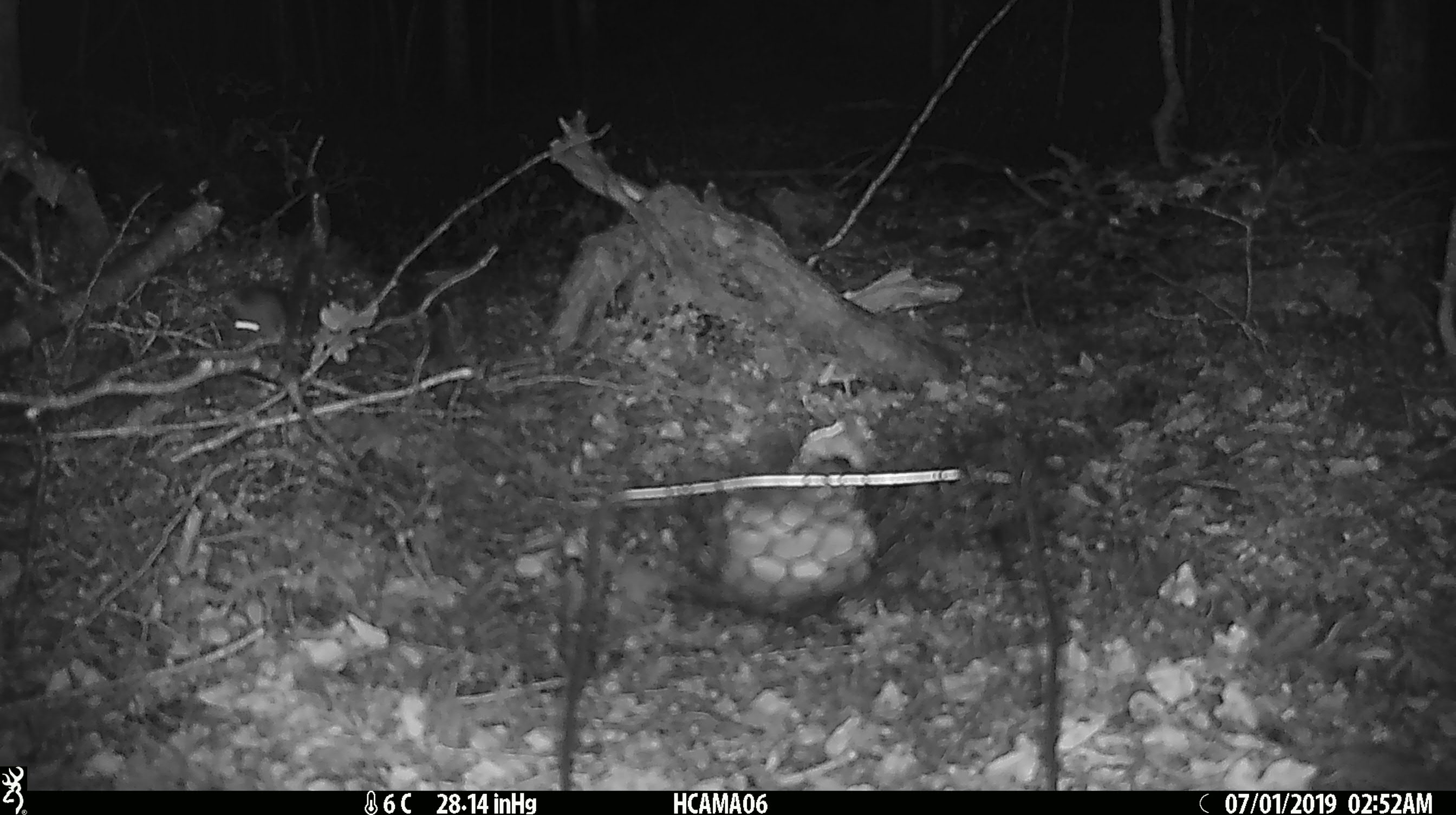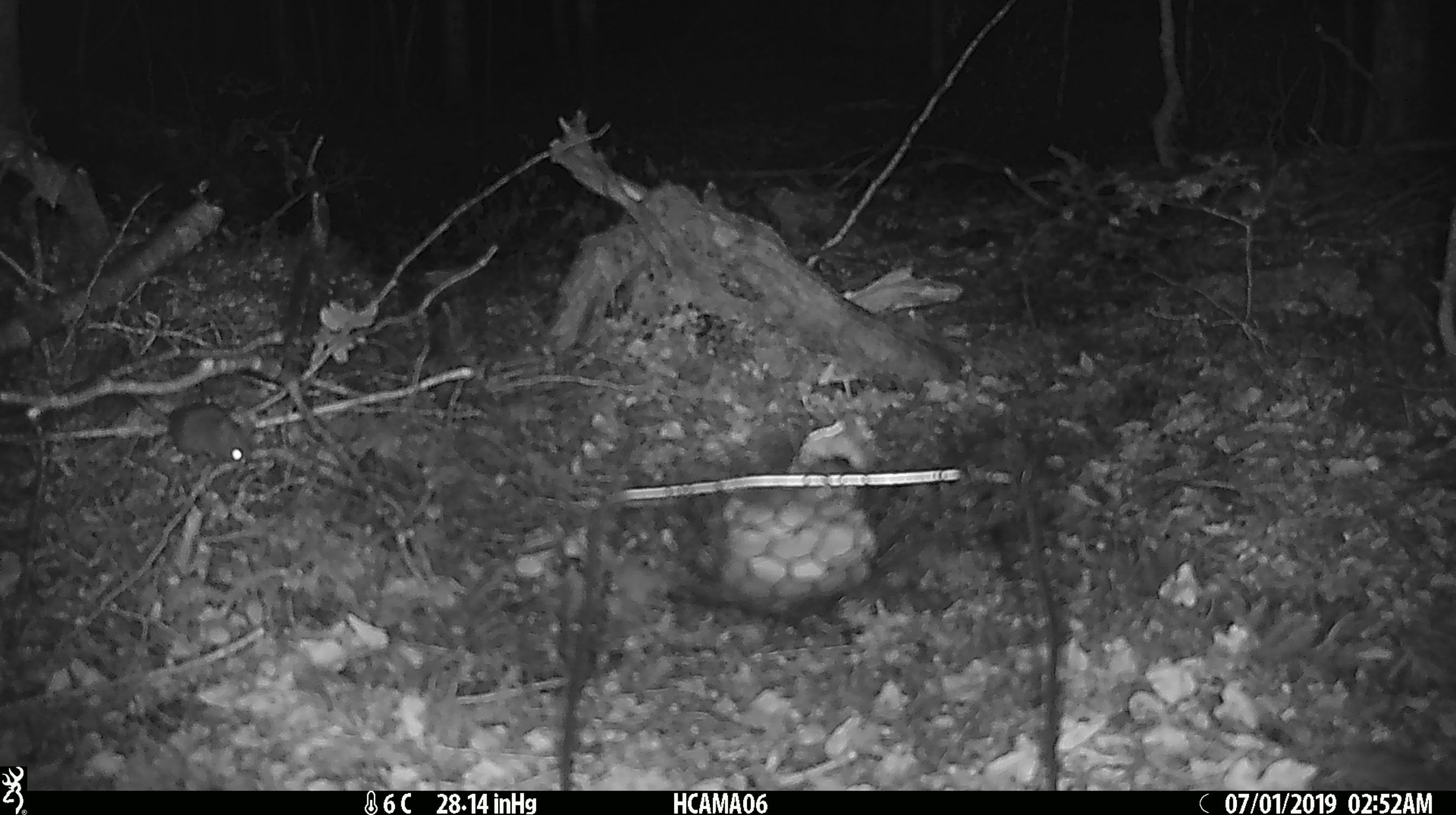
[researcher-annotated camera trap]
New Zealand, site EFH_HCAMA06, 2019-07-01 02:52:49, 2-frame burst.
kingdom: Animalia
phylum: Chordata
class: Mammalia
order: Rodentia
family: Muridae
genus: Mus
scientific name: Mus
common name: mouse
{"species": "mouse (Mus)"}